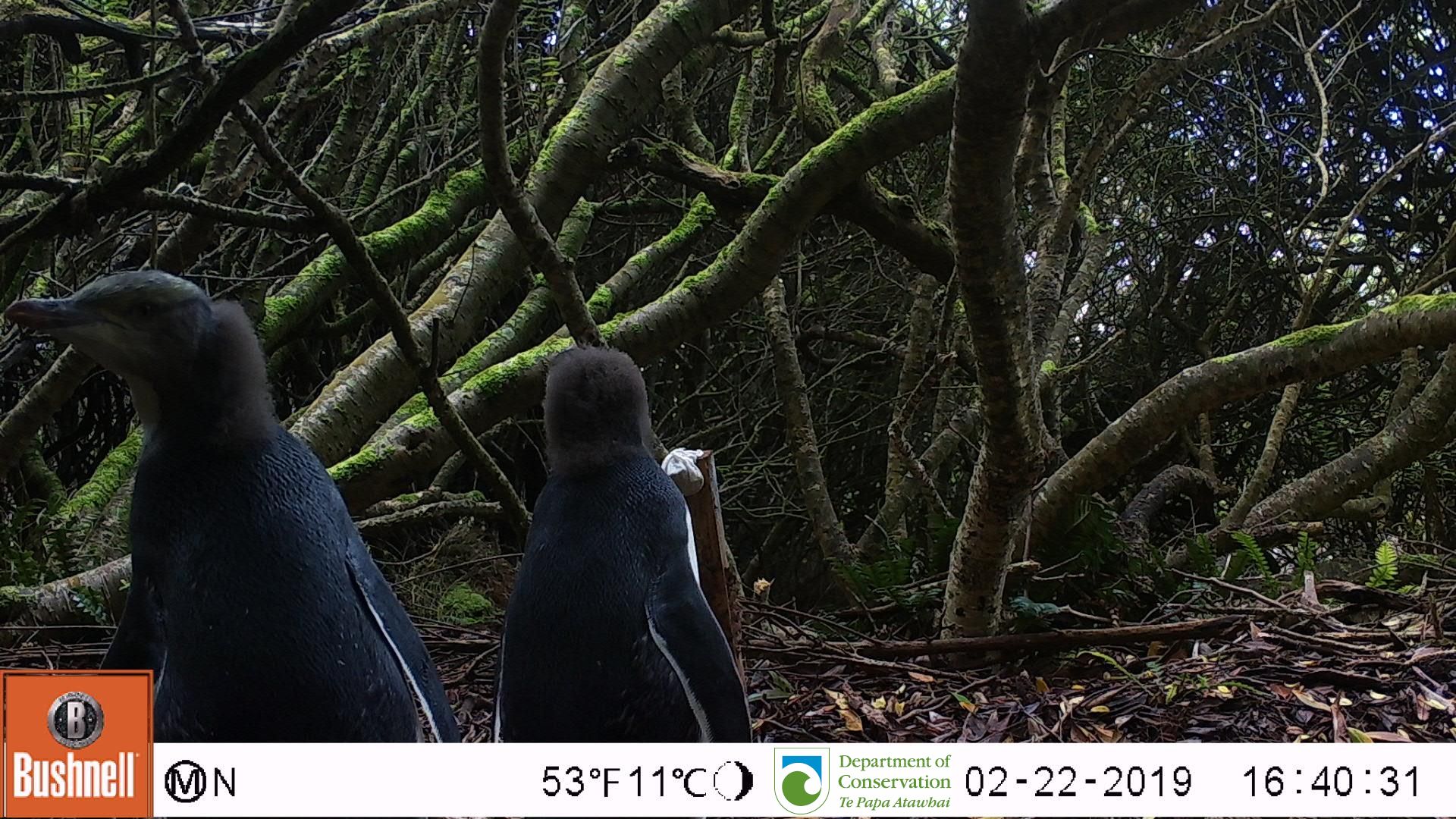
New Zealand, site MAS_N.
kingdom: Animalia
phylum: Chordata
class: Aves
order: Sphenisciformes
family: Spheniscidae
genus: Megadyptes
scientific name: Megadyptes antipodes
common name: yellow-eyed penguin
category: yellow eyed penguin